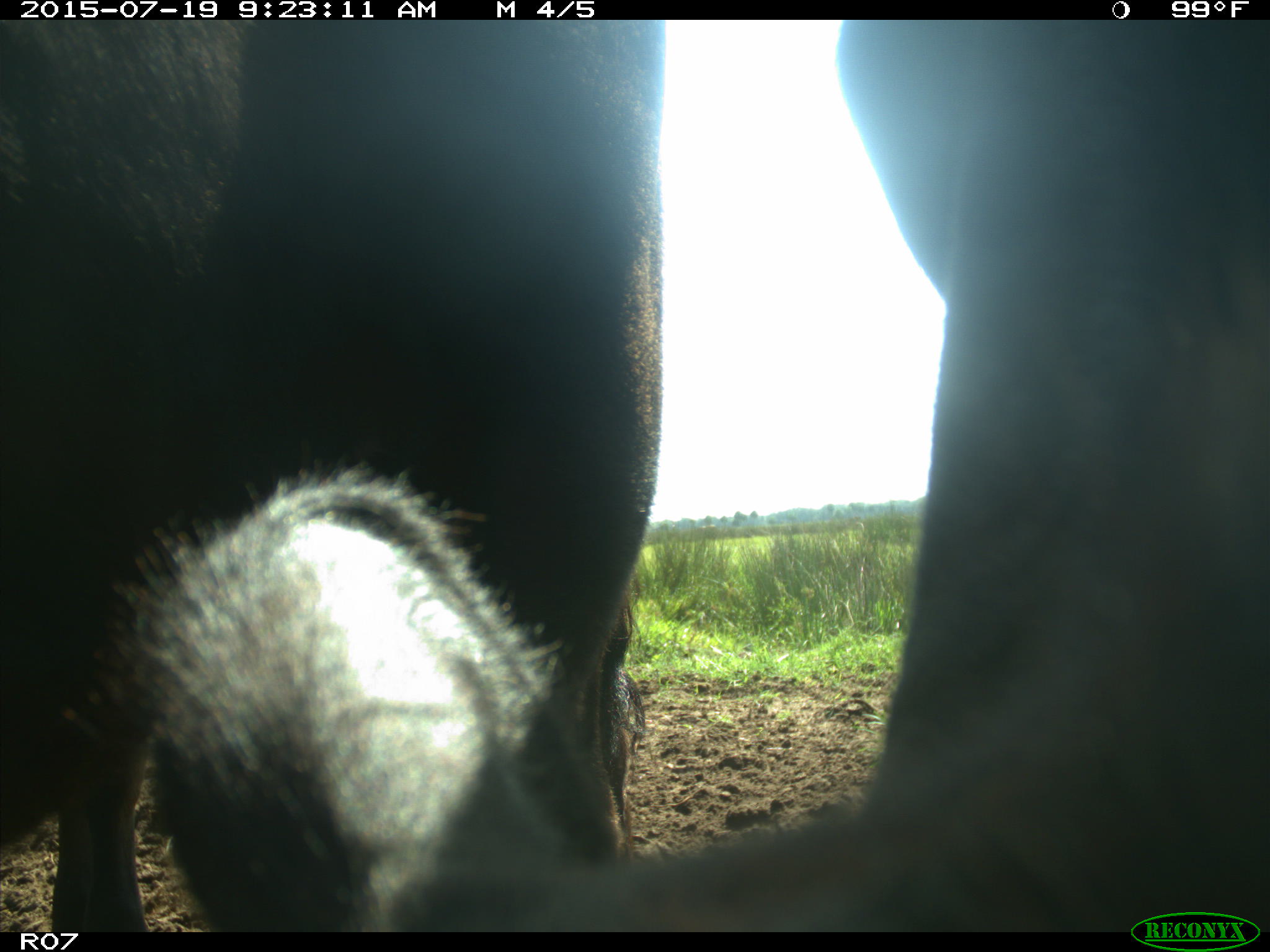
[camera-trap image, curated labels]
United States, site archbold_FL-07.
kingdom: Animalia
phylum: Chordata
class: Mammalia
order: Artiodactyla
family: Bovidae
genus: Bos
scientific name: Bos taurus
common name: domestic cow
Bos taurus (domestic cow).